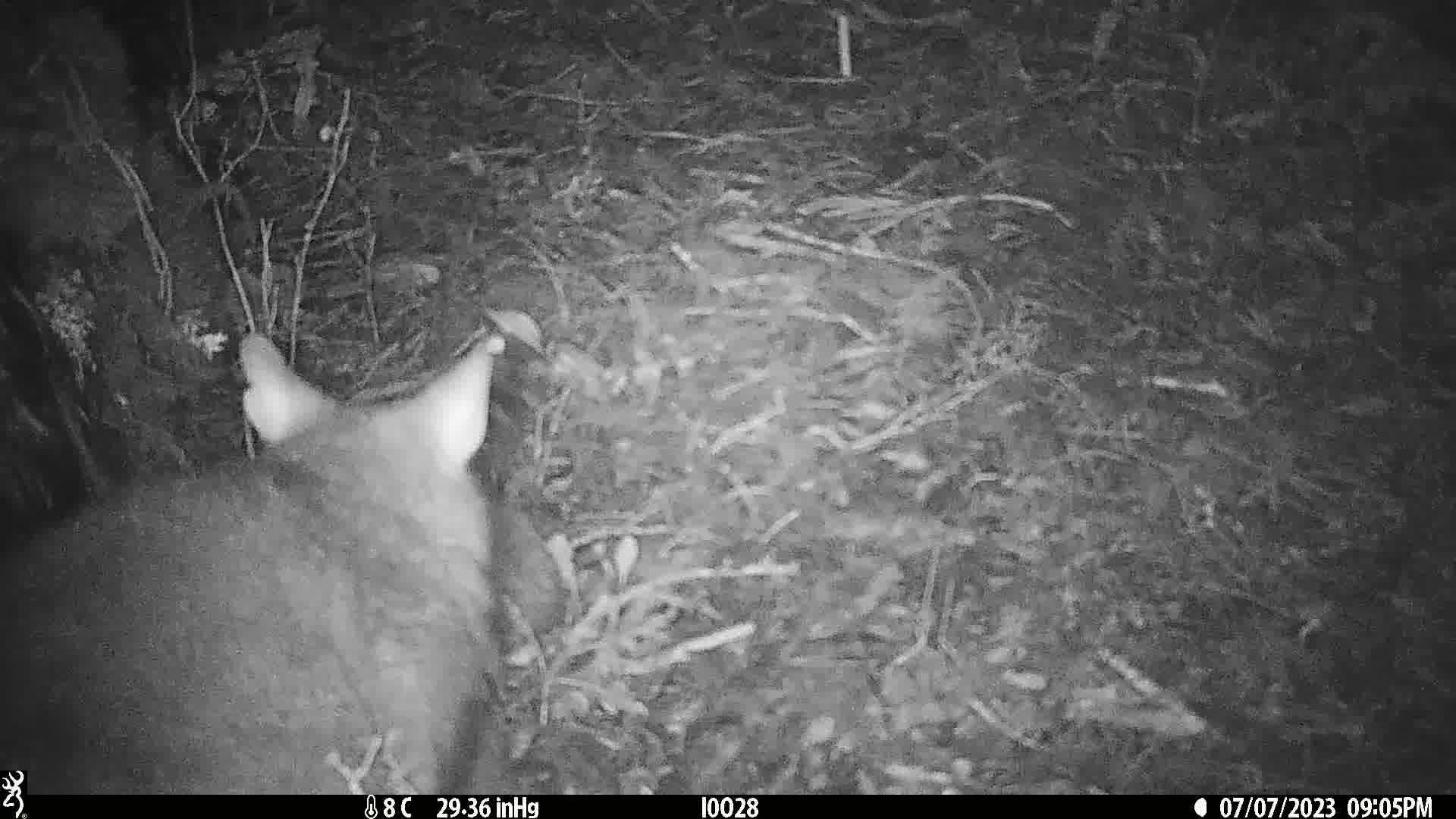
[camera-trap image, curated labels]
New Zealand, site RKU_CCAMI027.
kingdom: Animalia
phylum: Chordata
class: Mammalia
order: Diprotodontia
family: Phalangeridae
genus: Trichosurus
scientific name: Trichosurus vulpecula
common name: common brushtail possum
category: possum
Possum (common brushtail possum) (Trichosurus vulpecula).